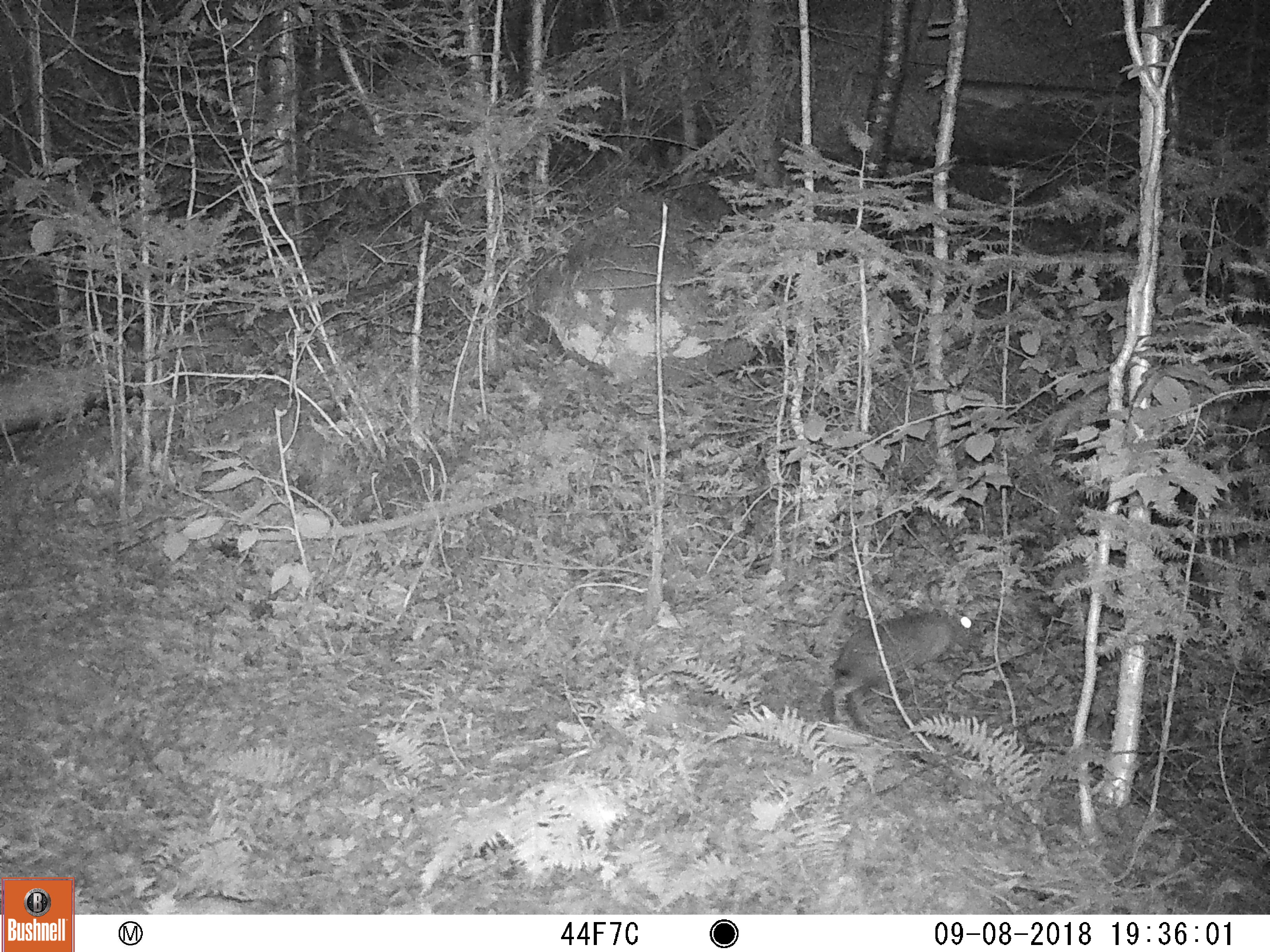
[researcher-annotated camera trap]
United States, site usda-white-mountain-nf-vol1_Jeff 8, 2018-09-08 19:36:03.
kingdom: Animalia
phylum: Chordata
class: Mammalia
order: Lagomorpha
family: Leporidae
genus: Lepus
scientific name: Lepus americanus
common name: snowshoe hare